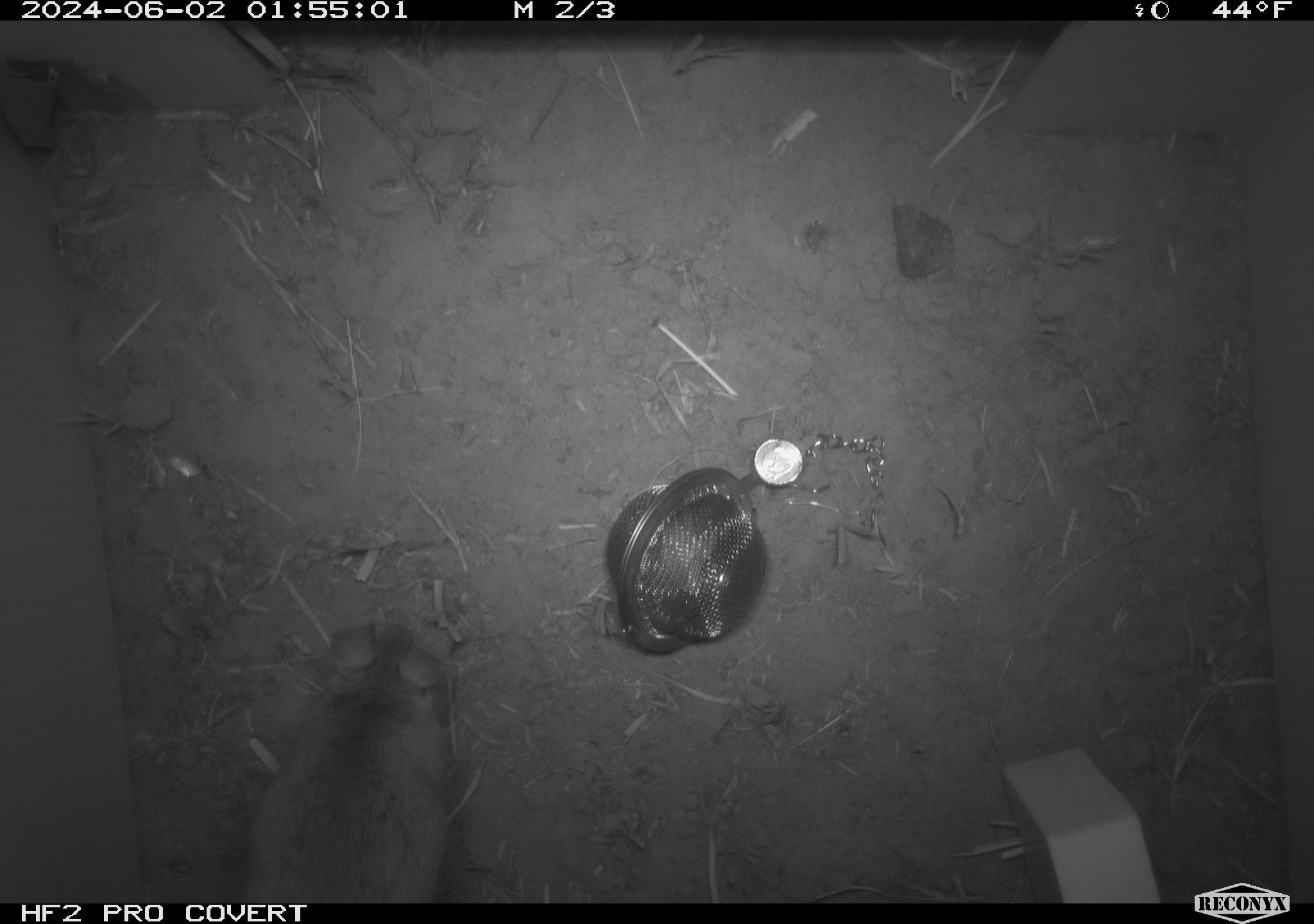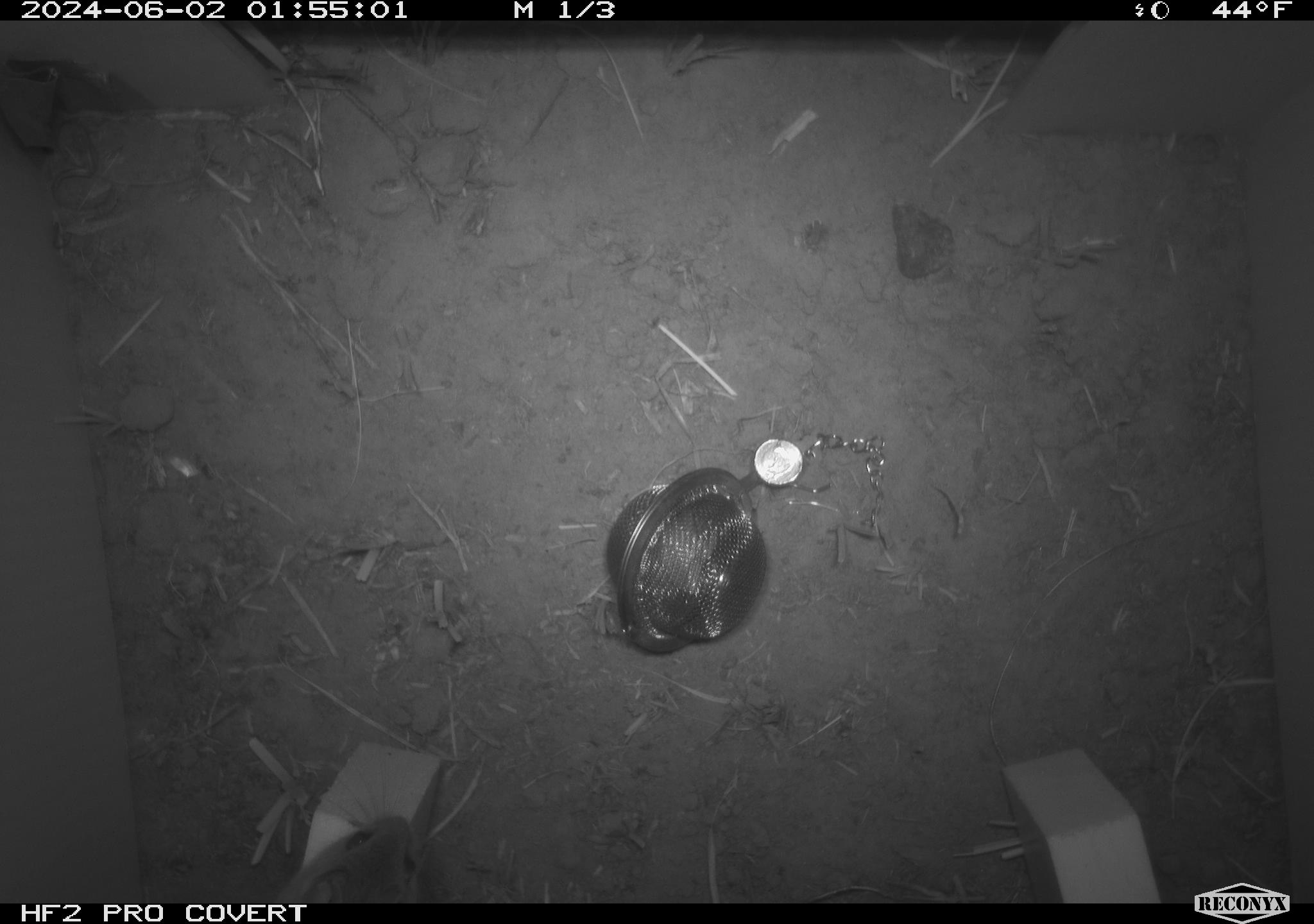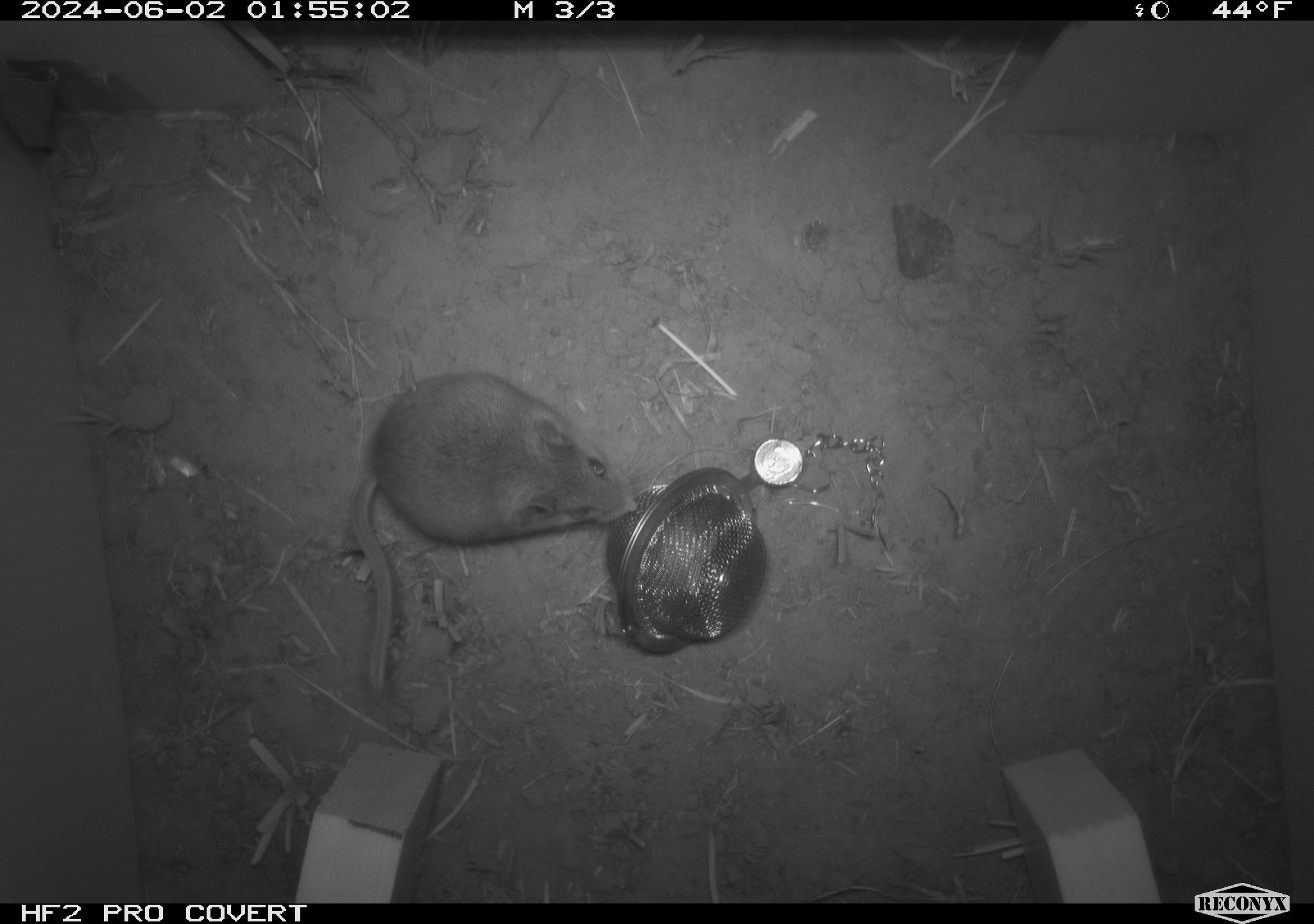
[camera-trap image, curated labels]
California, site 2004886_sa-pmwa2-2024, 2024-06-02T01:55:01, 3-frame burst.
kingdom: Animalia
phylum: Chordata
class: Mammalia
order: Rodentia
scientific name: Rodentia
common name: mouse species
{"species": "mouse species (Rodentia)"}